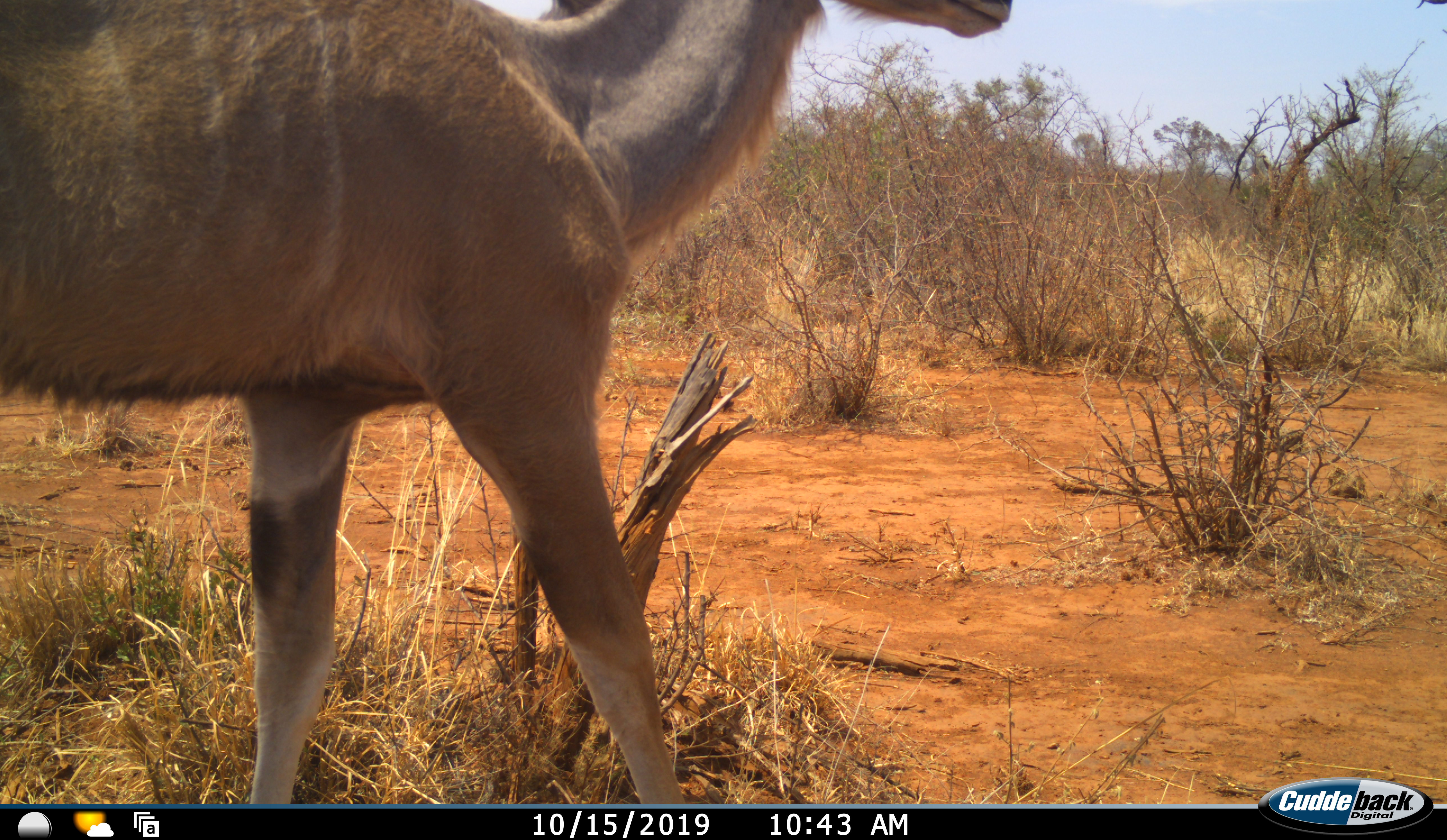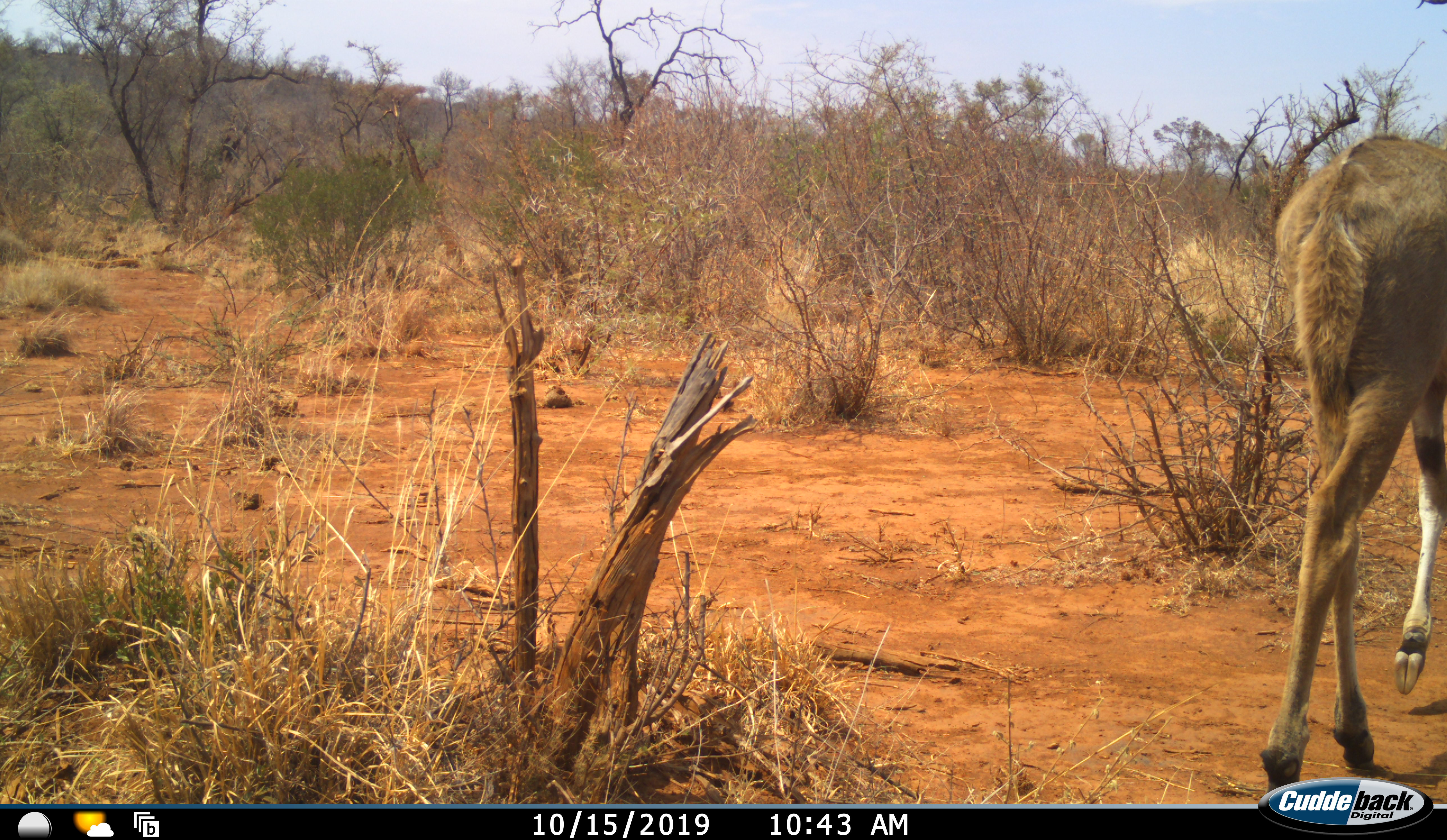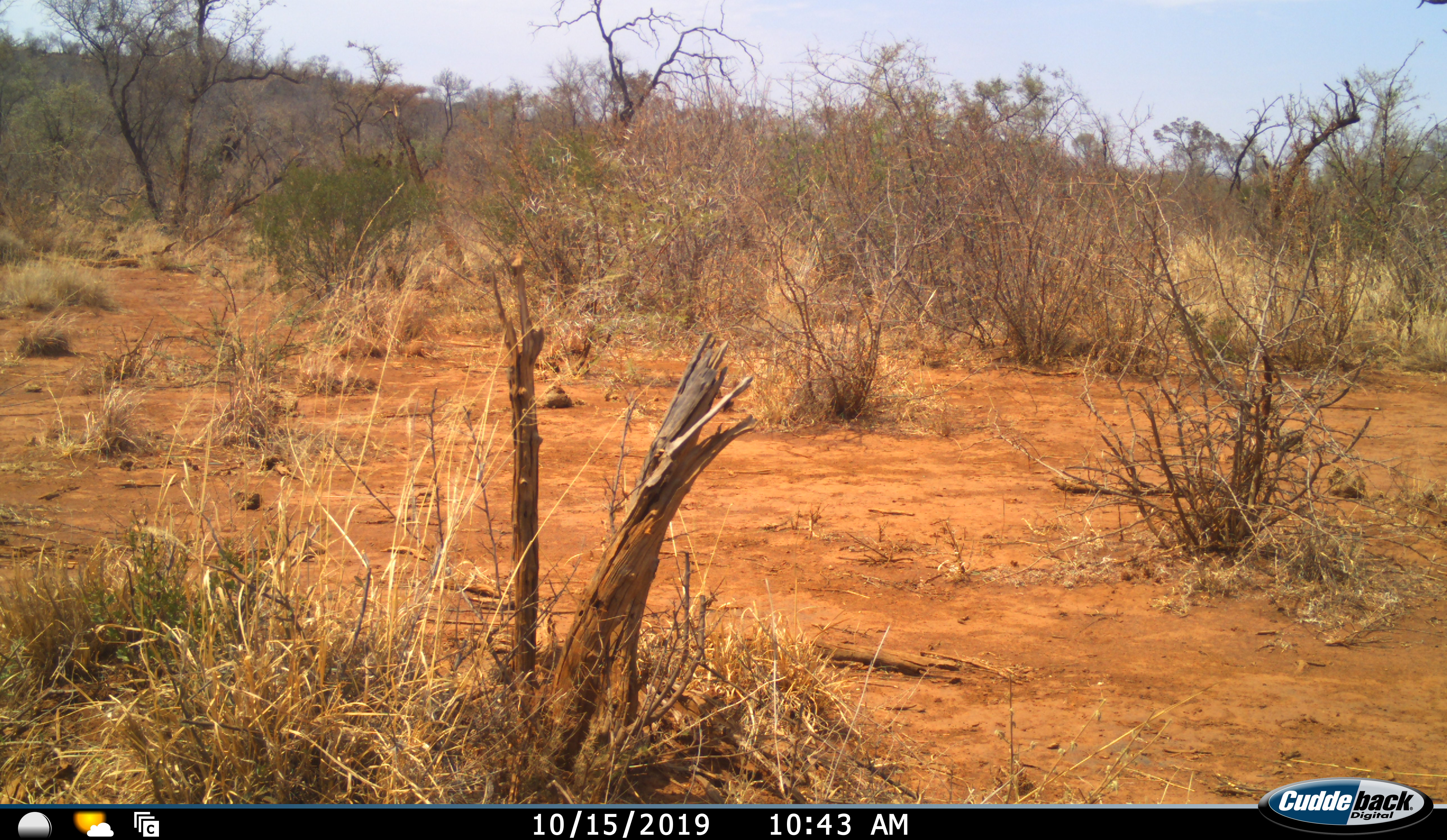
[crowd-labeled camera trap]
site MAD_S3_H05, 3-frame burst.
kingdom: Animalia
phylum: Chordata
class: Mammalia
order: Artiodactyla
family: Bovidae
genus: Tragelaphus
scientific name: Tragelaphus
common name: kudu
Kudu (Tragelaphus), count 1. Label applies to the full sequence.